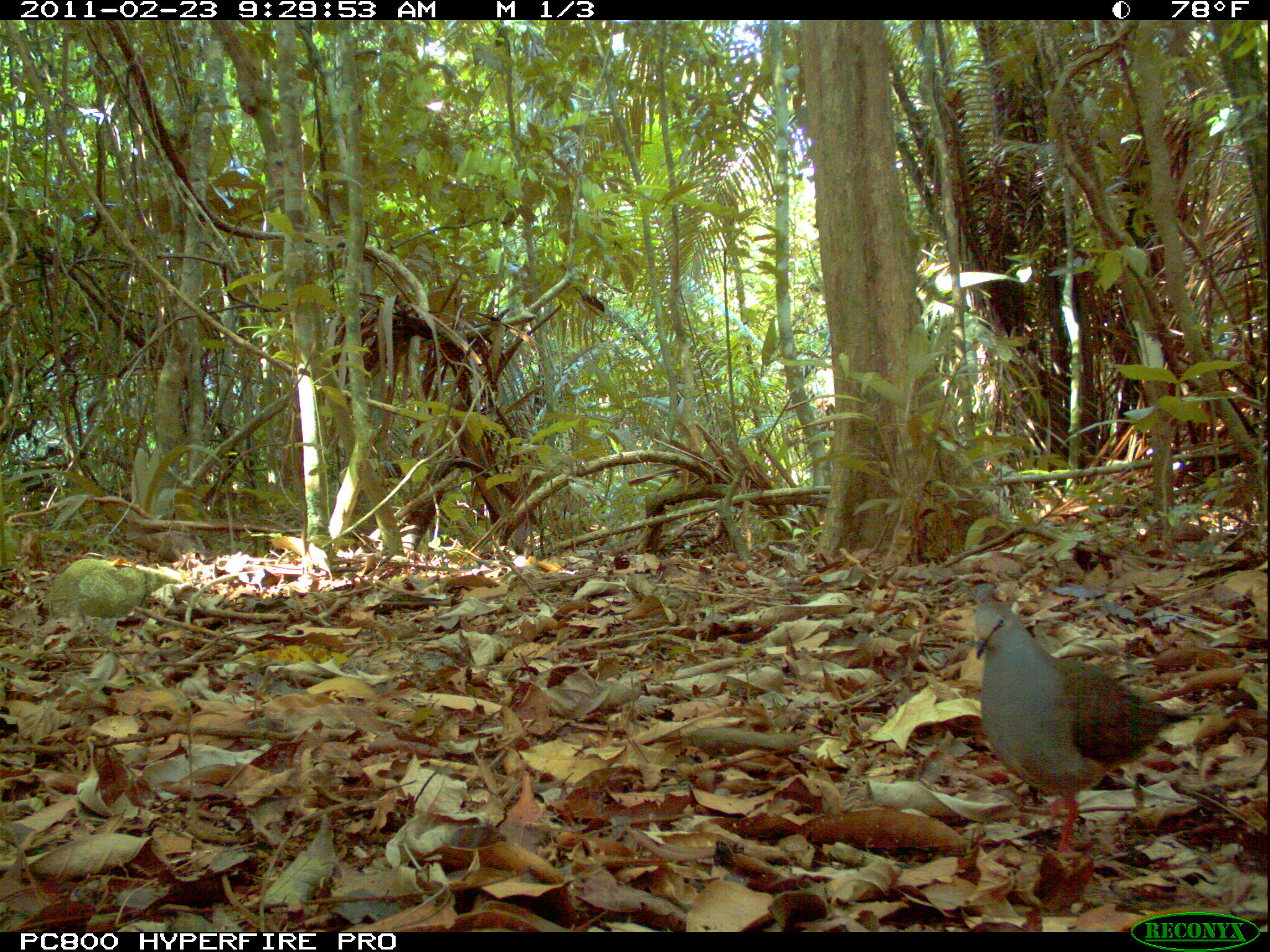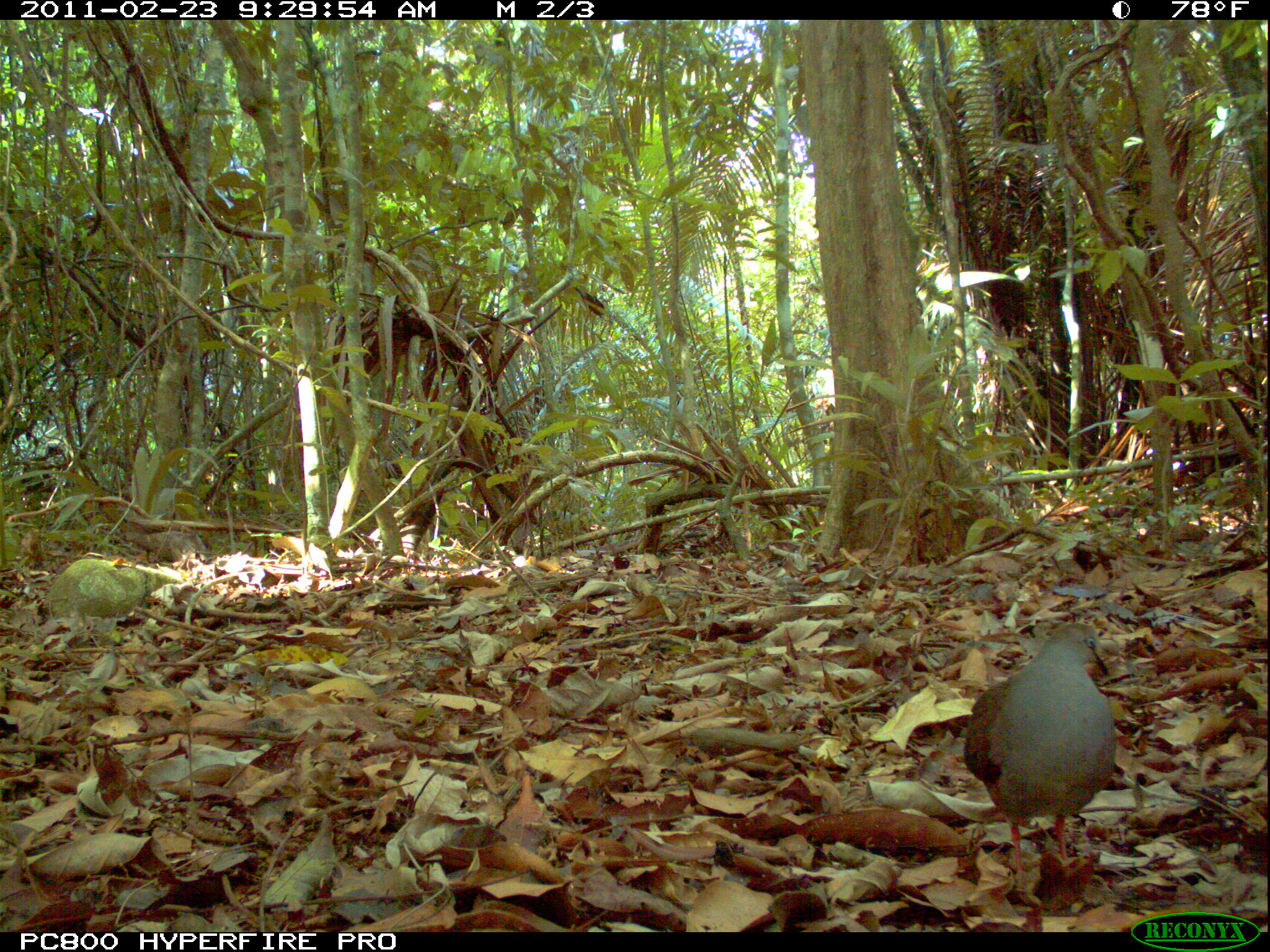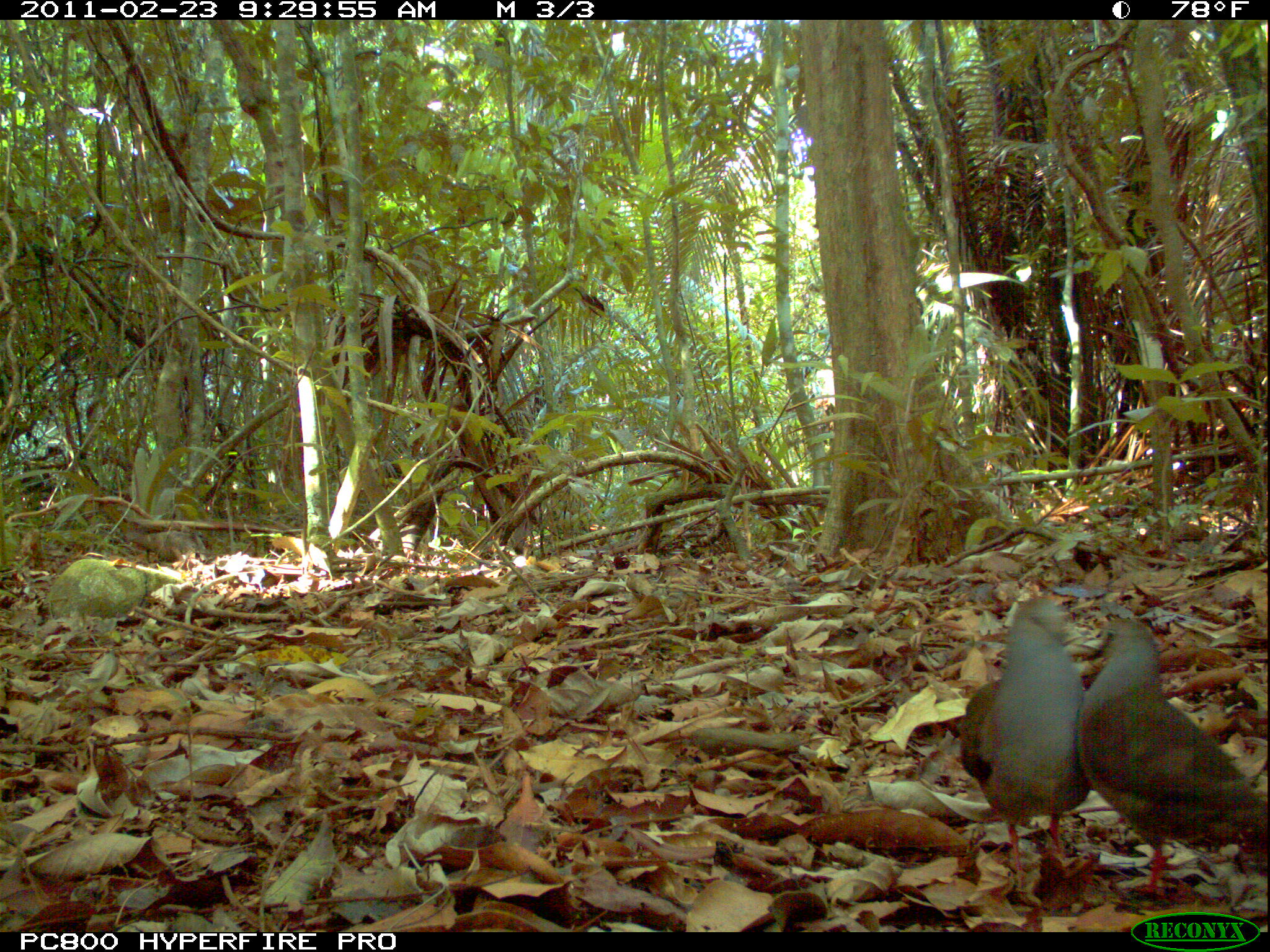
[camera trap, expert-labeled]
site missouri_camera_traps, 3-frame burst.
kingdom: Animalia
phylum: Chordata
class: Aves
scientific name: Aves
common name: bird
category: bird spec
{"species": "bird spec (bird) (Aves)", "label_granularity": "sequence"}